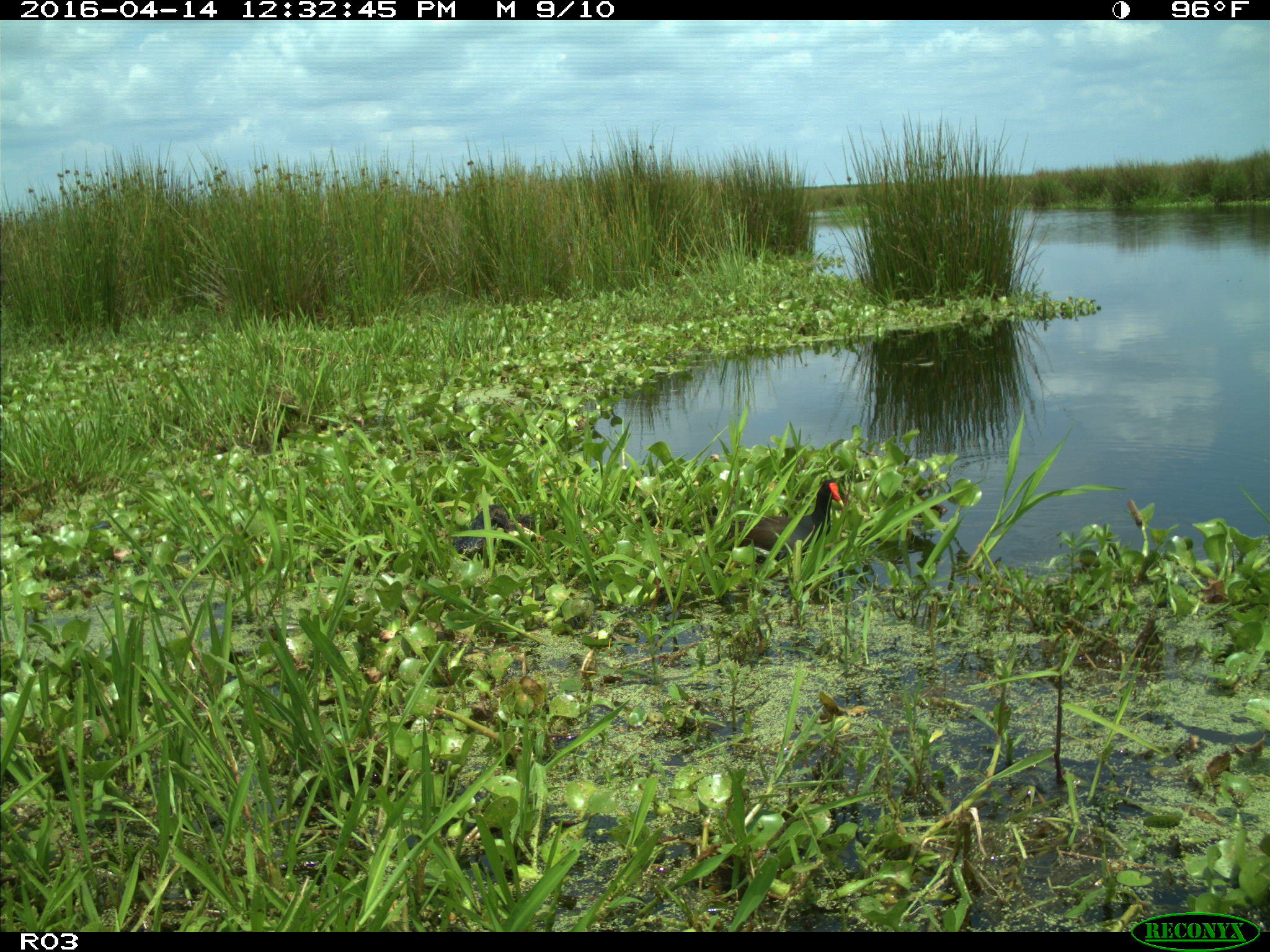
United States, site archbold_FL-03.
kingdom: Animalia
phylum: Chordata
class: Aves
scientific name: Aves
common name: birds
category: unidentified bird